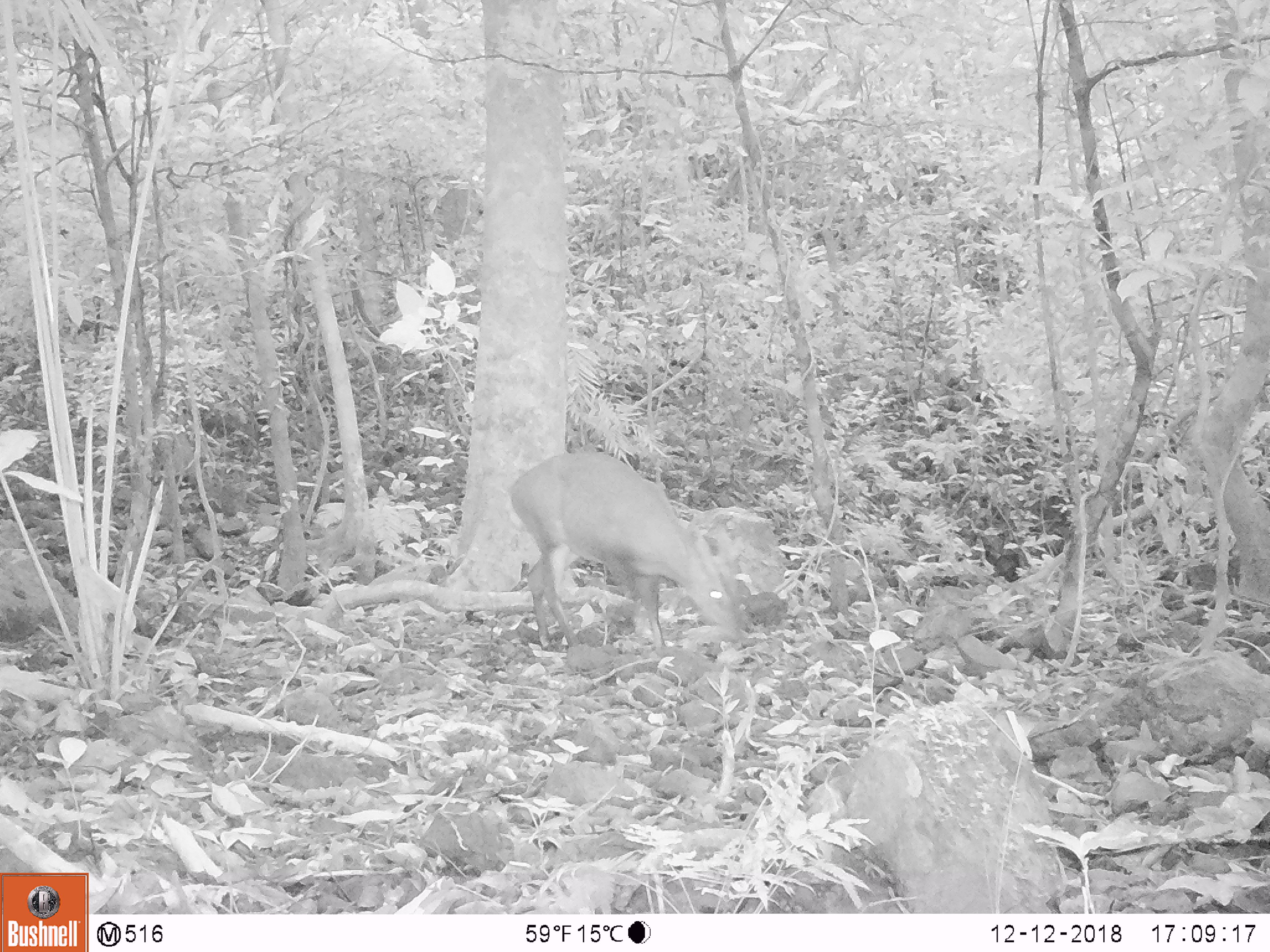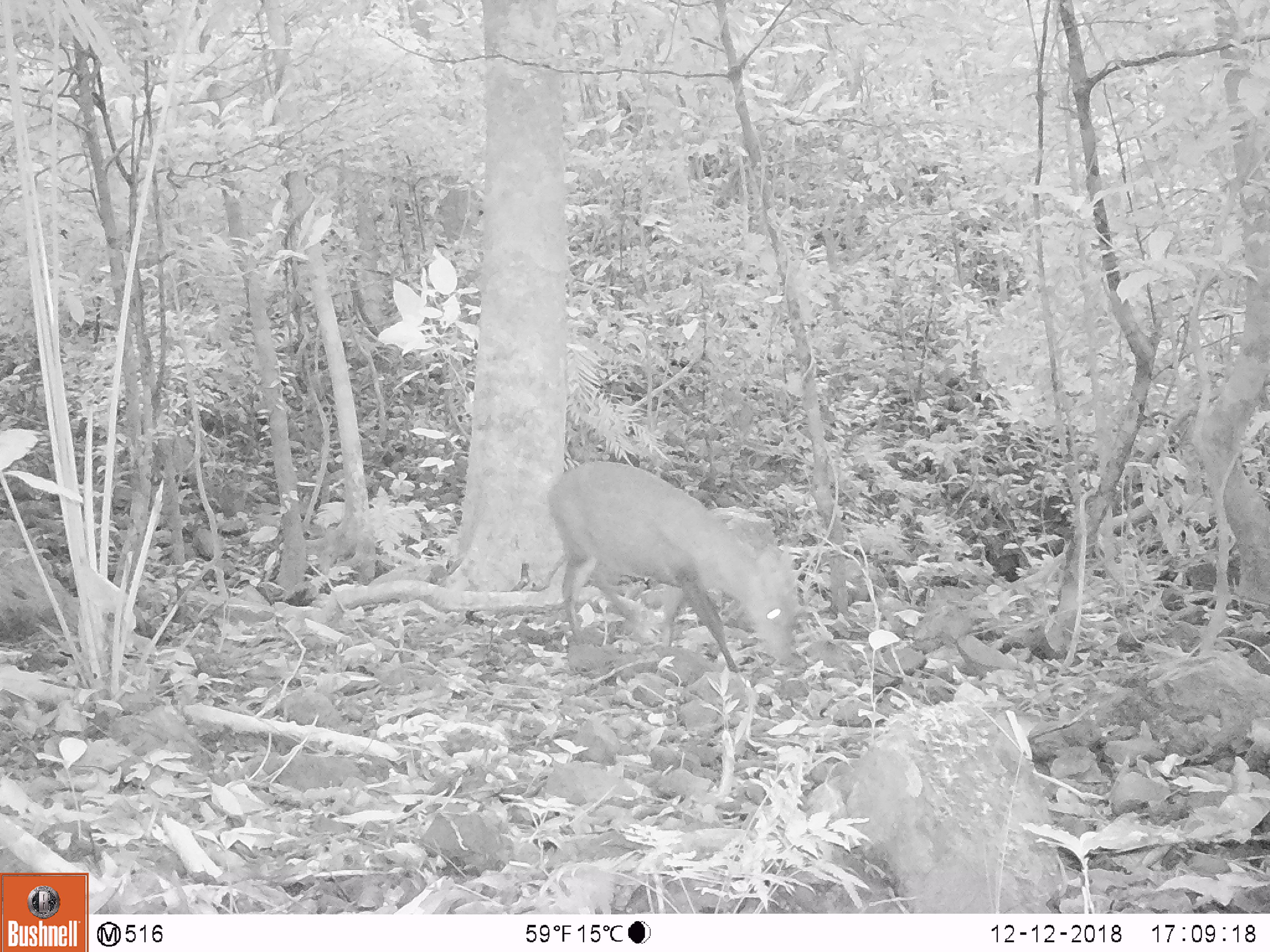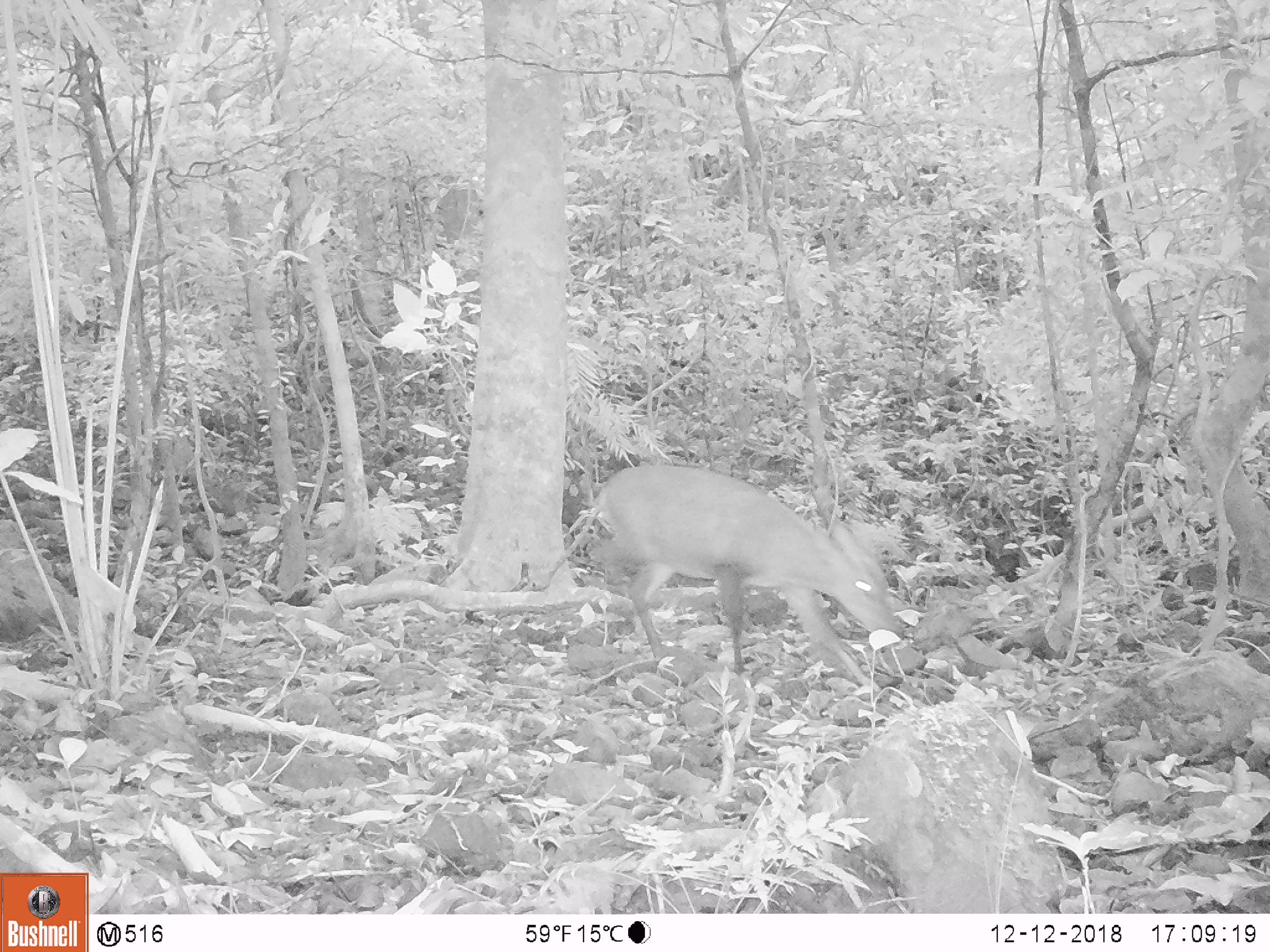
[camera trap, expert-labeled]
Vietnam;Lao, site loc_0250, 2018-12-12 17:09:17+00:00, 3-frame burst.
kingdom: Animalia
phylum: Chordata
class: Mammalia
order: Artiodactyla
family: Cervidae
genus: Muntiacus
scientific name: Muntiacus vuquangensis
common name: large-antlered muntjac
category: large antlered muntjac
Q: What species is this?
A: Large antlered muntjac (large-antlered muntjac) (Muntiacus vuquangensis).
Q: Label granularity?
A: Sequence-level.